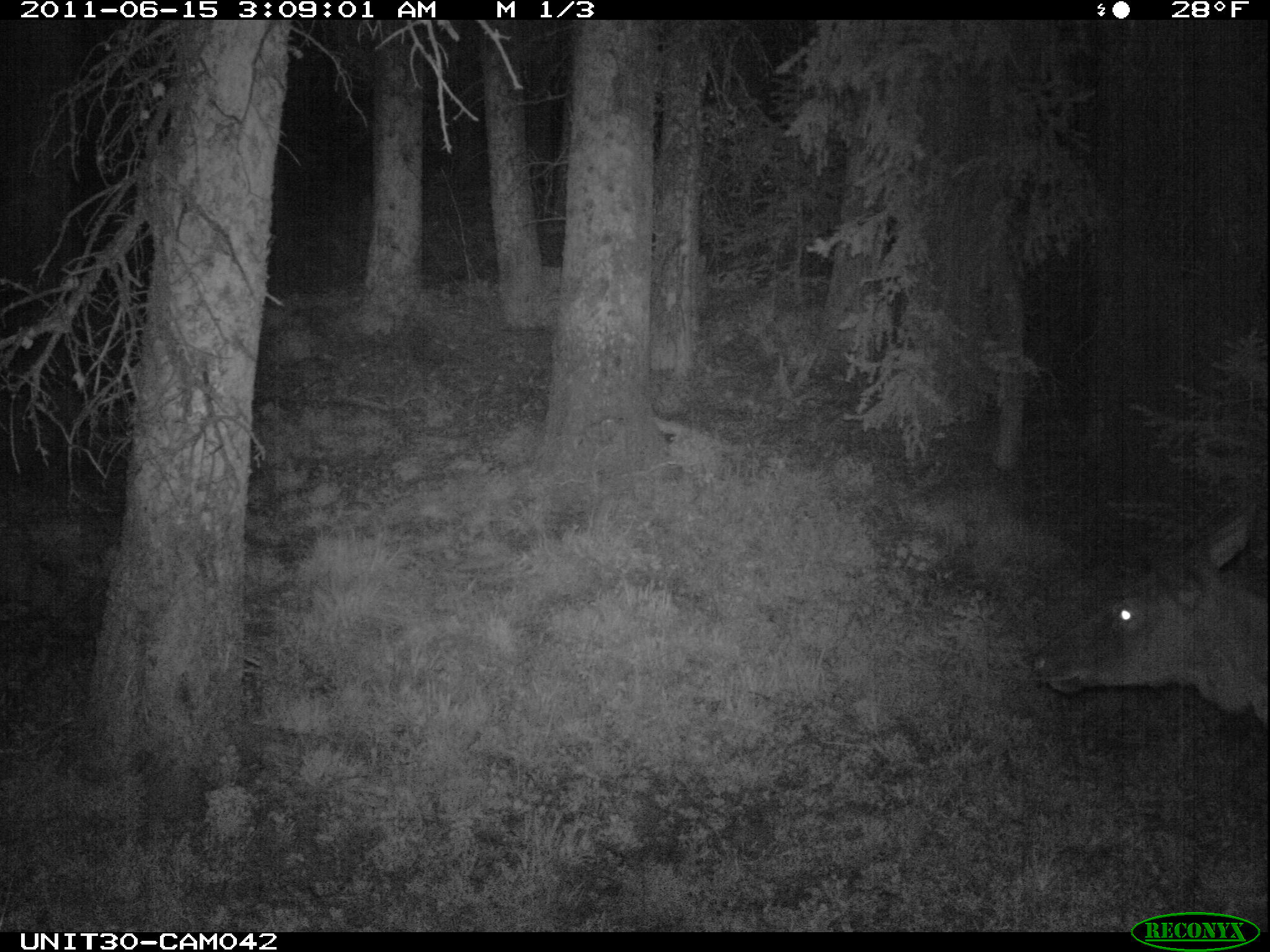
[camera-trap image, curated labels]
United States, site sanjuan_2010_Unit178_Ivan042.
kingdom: Animalia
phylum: Chordata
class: Mammalia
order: Artiodactyla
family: Cervidae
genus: Cervus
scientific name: Cervus elaphus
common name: red deer